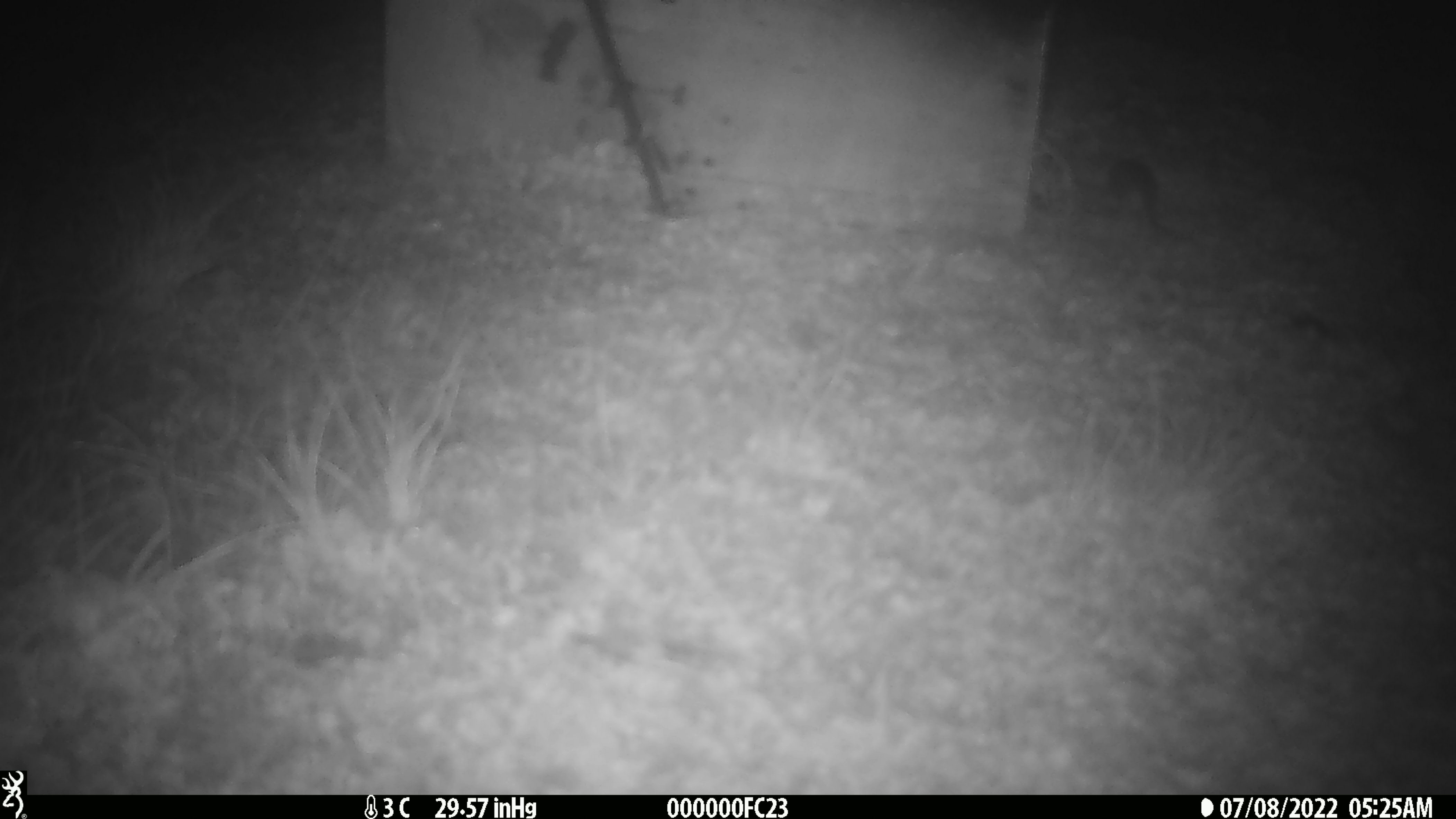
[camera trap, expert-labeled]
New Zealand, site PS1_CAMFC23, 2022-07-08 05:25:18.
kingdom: Animalia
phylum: Chordata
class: Mammalia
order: Rodentia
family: Muridae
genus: Mus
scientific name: Mus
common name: mouse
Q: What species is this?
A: Mouse (Mus).